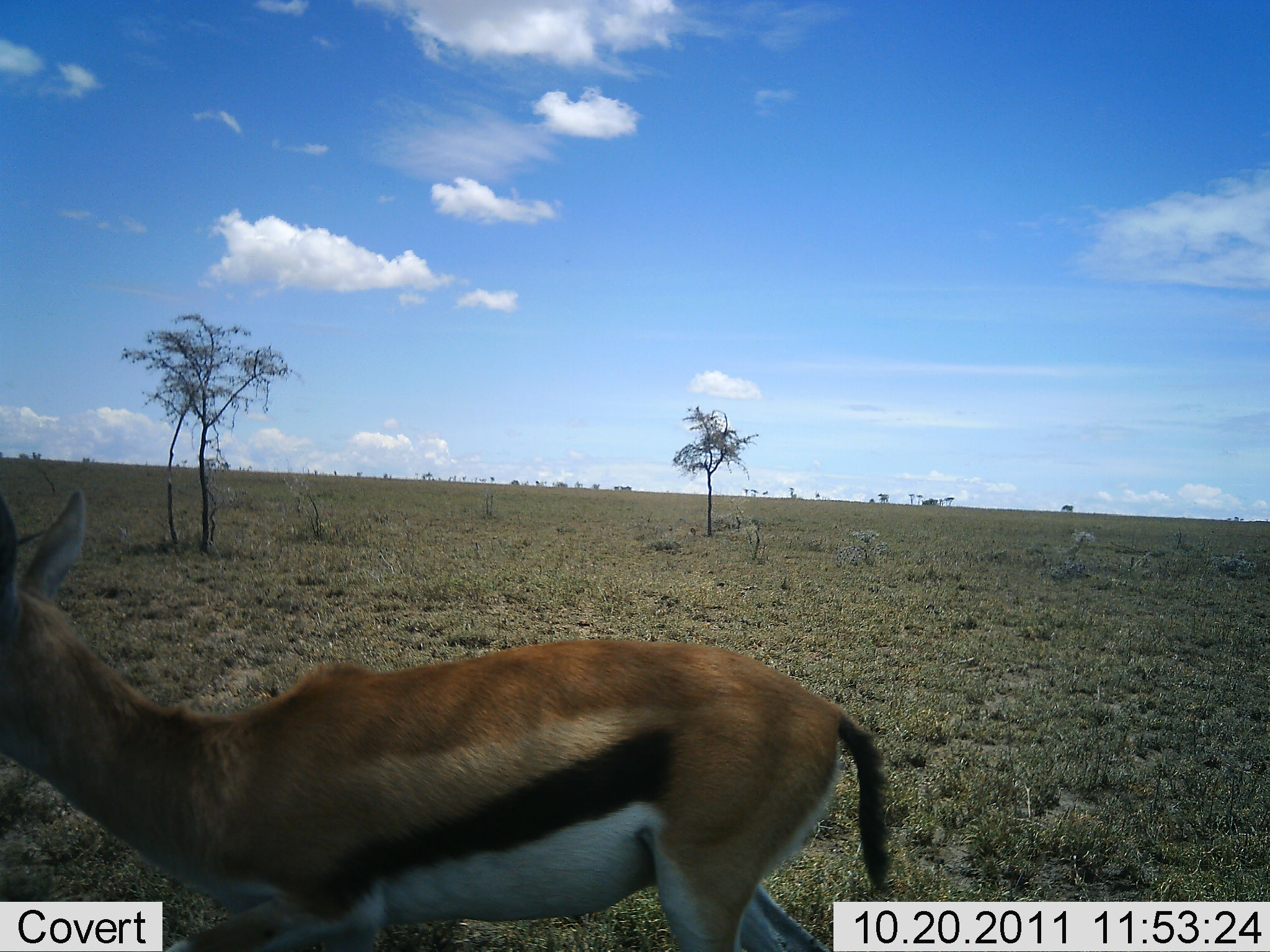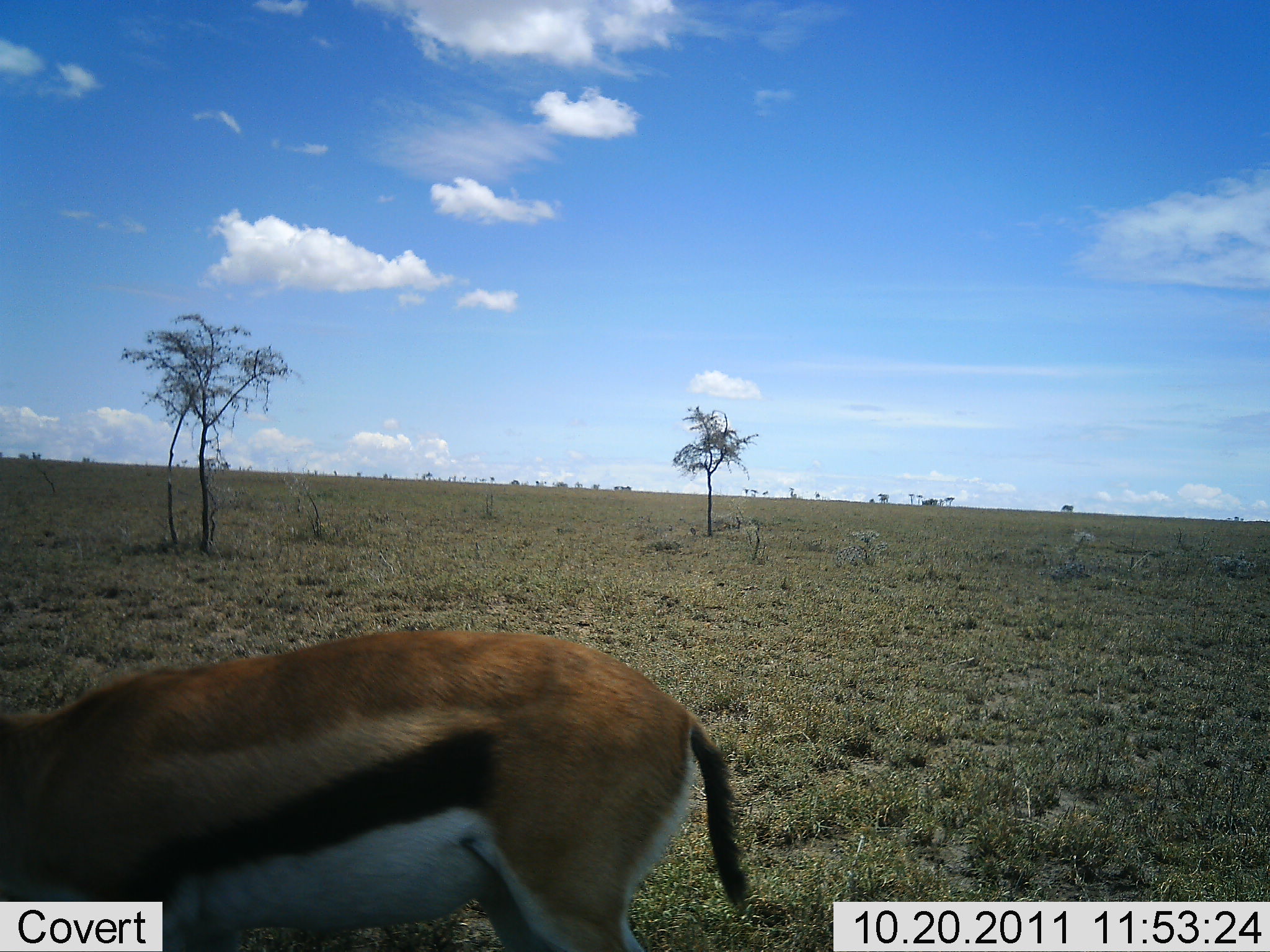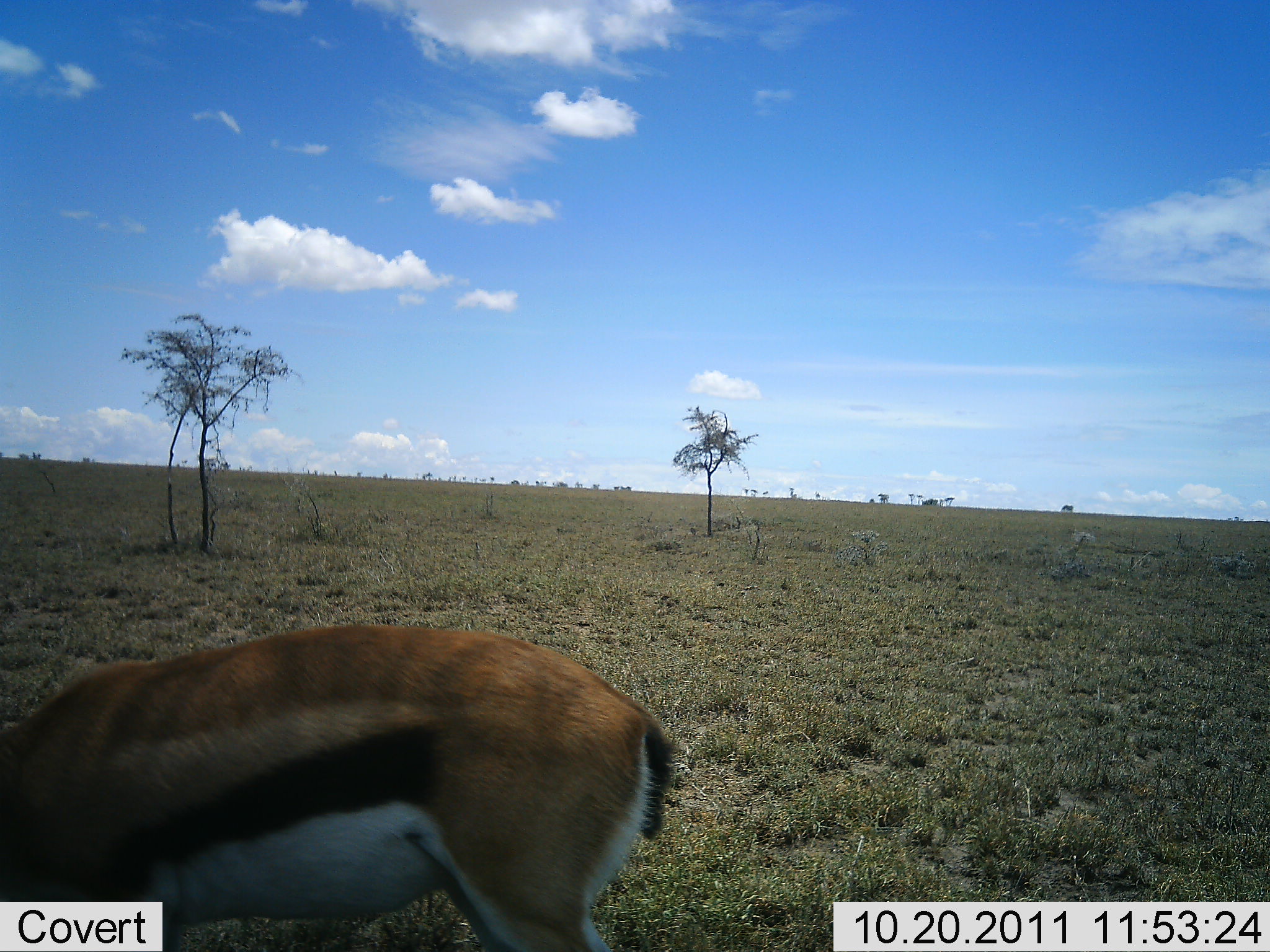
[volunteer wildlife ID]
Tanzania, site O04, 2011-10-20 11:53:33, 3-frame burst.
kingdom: Animalia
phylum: Chordata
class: Mammalia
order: Artiodactyla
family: Bovidae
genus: Eudorcas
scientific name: Eudorcas thomsonii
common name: thomson's gazelle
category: gazellethomsons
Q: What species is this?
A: Gazellethomsons (thomson's gazelle) (Eudorcas thomsonii).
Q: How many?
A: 1.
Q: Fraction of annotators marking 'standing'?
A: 31%.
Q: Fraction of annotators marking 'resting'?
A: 0%.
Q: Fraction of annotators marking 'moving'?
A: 38%.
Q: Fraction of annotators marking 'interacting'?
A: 0%.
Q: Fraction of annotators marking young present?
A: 0%.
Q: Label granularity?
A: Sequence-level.